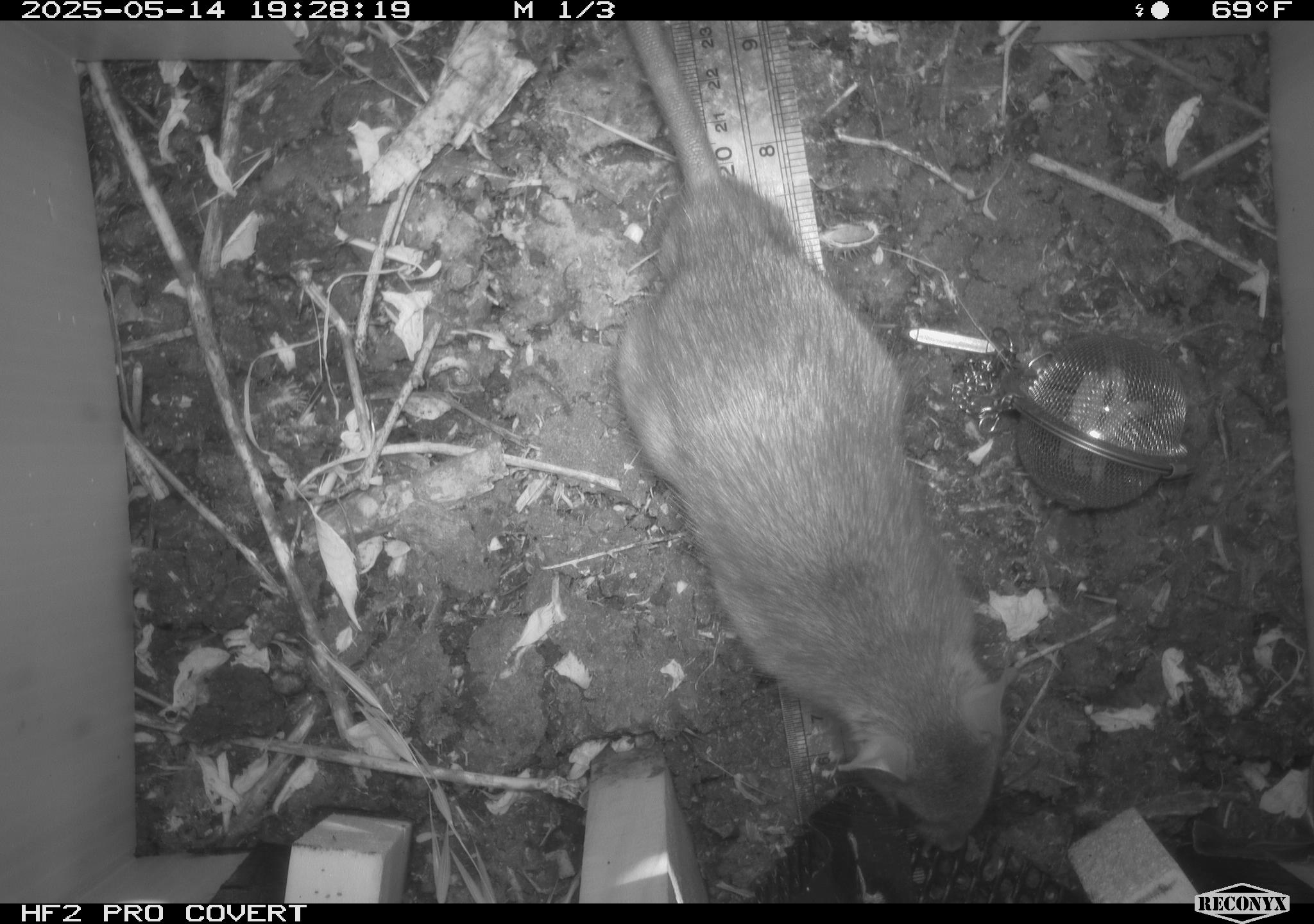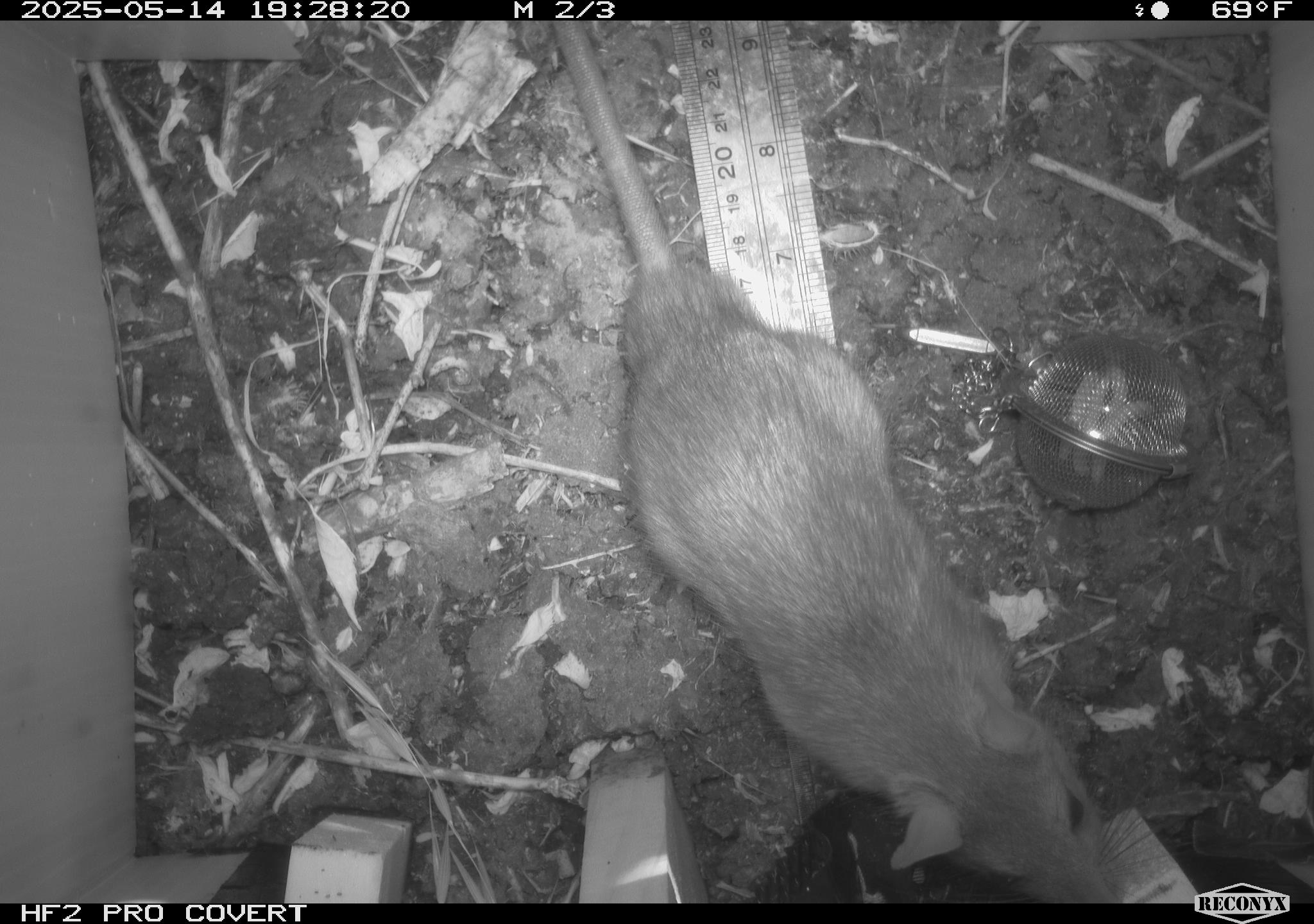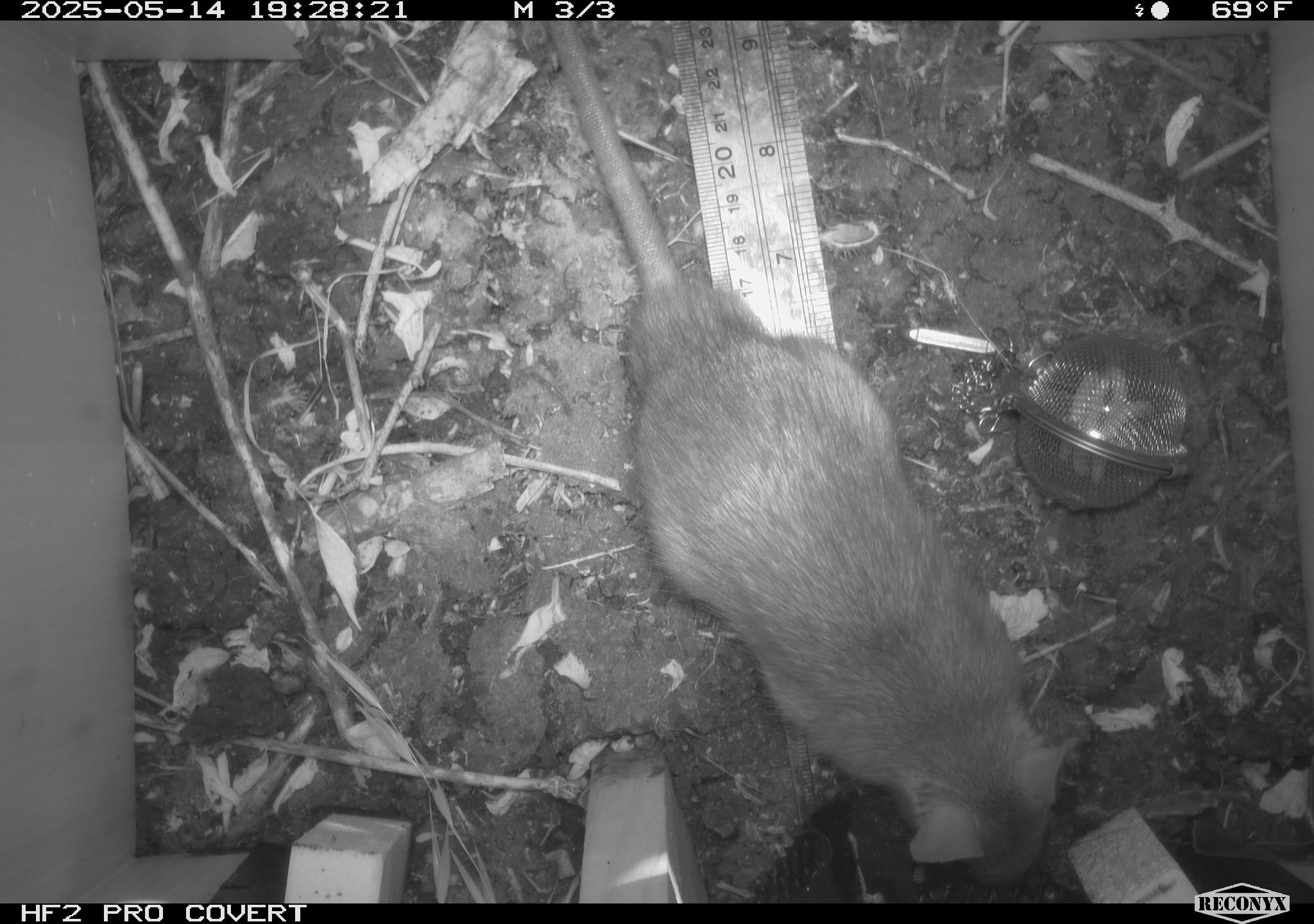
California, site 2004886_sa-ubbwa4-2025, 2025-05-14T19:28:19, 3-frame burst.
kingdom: Animalia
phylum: Chordata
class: Mammalia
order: Rodentia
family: Muridae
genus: Rattus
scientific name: Rattus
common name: rat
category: rattus species